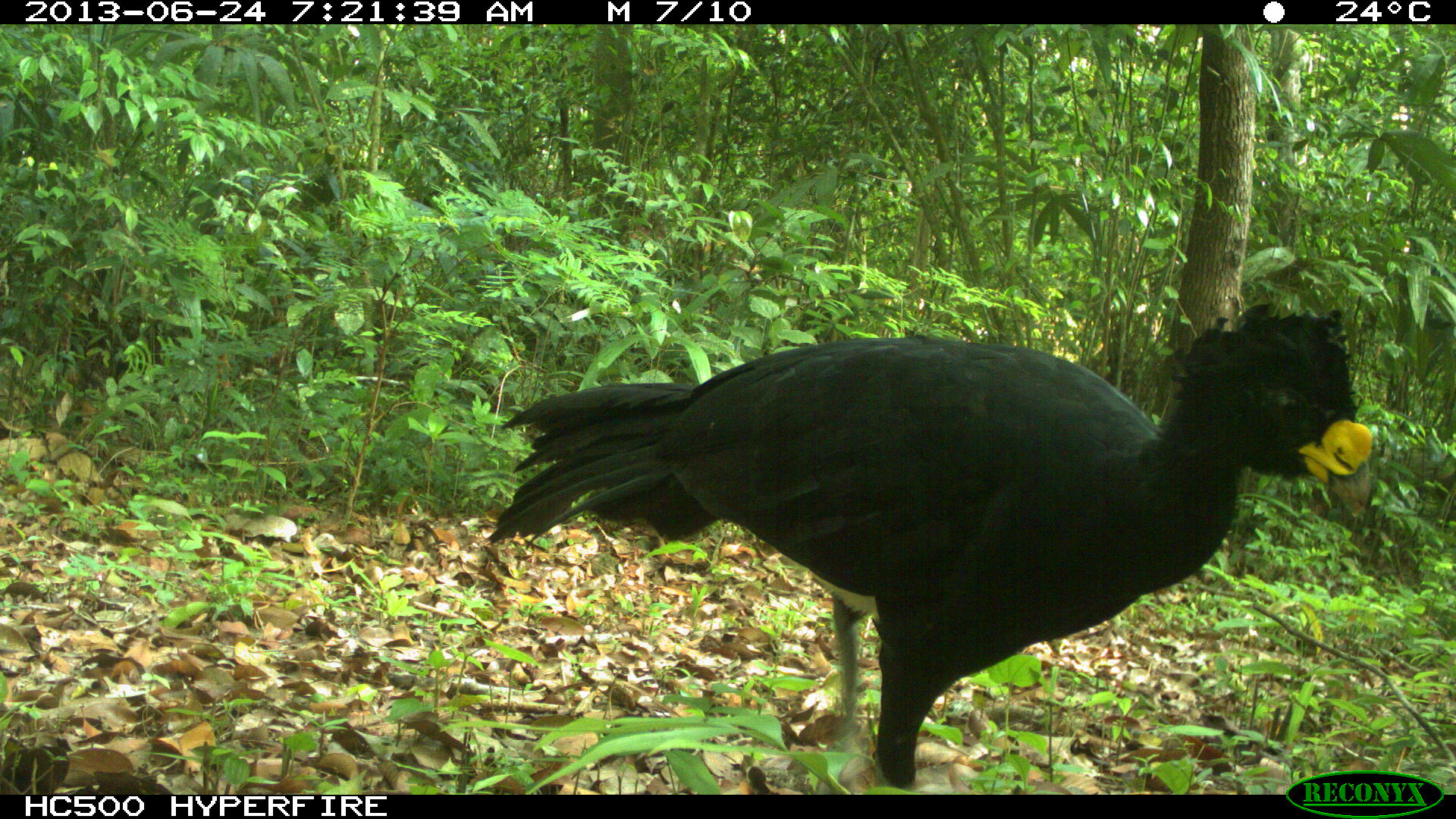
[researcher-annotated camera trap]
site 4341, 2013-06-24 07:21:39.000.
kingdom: Animalia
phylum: Chordata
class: Aves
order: Galliformes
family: Cracidae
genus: Crax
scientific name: Crax rubra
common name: great curassow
Crax rubra (great curassow), count 1, sex male.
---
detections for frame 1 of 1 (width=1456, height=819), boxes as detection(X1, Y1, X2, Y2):
crax rubra: detection(484, 301, 1372, 788)